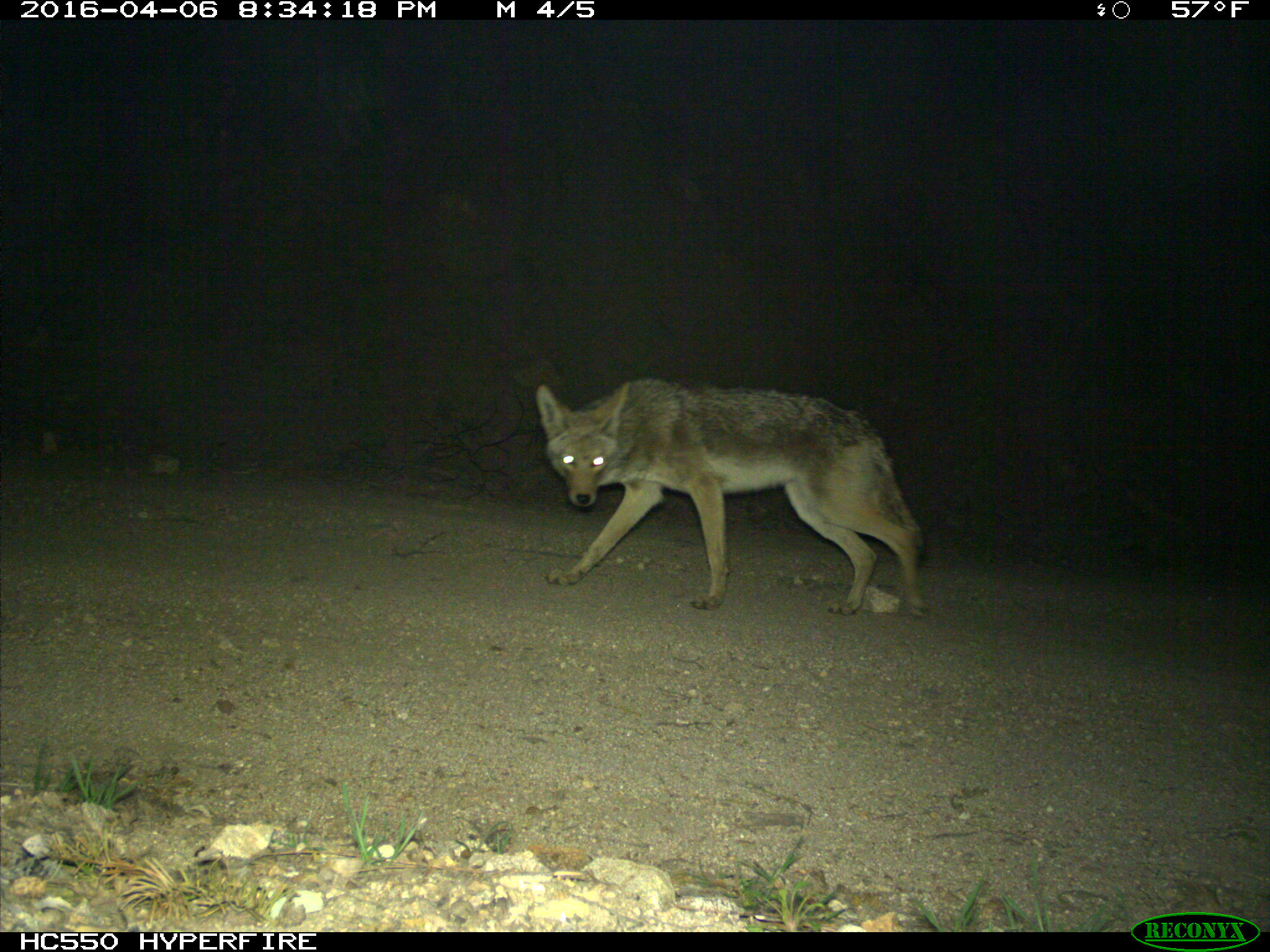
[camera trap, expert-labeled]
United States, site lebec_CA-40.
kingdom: Animalia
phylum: Chordata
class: Mammalia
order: Carnivora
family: Canidae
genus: Canis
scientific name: Canis latrans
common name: coyote